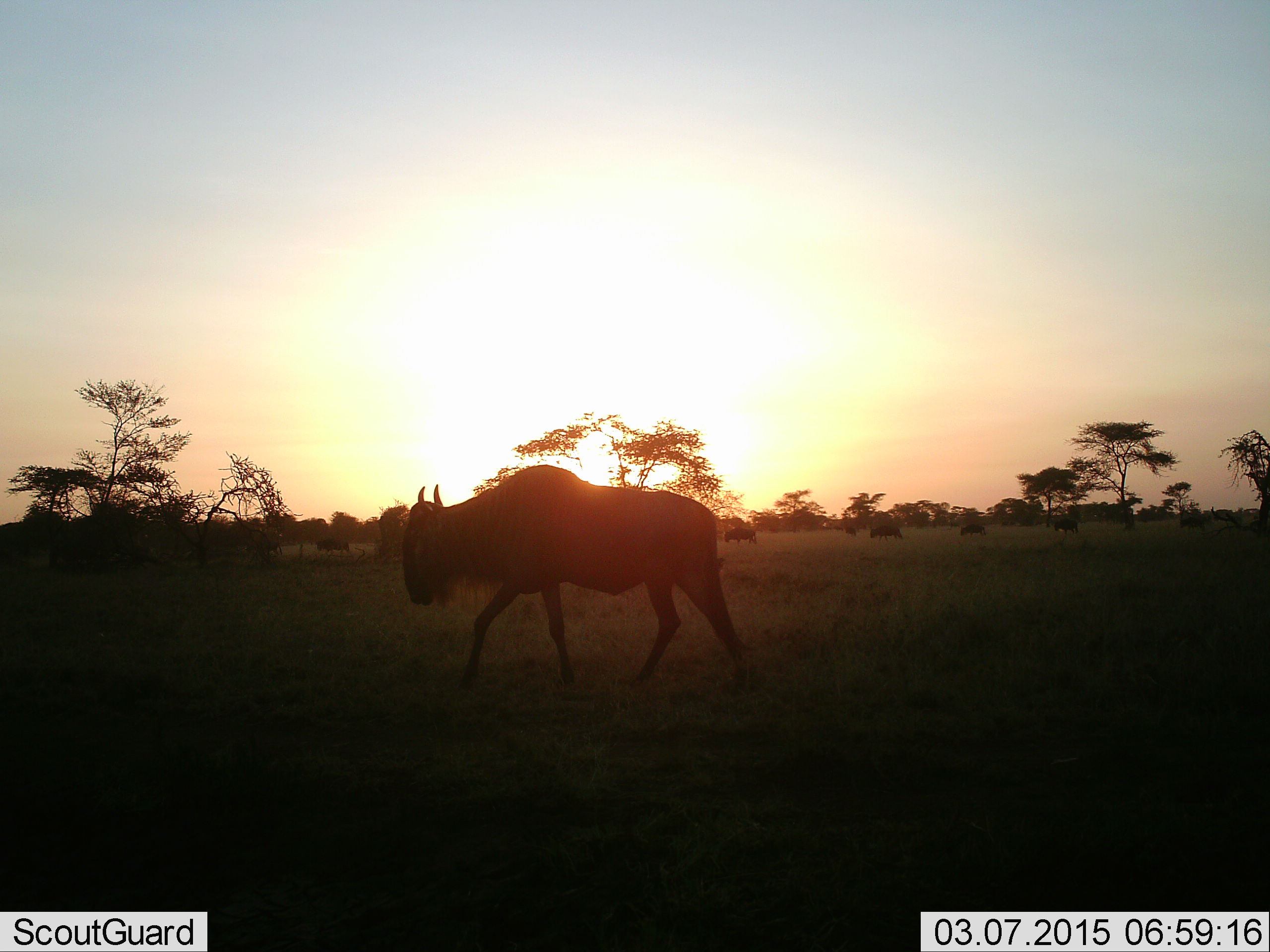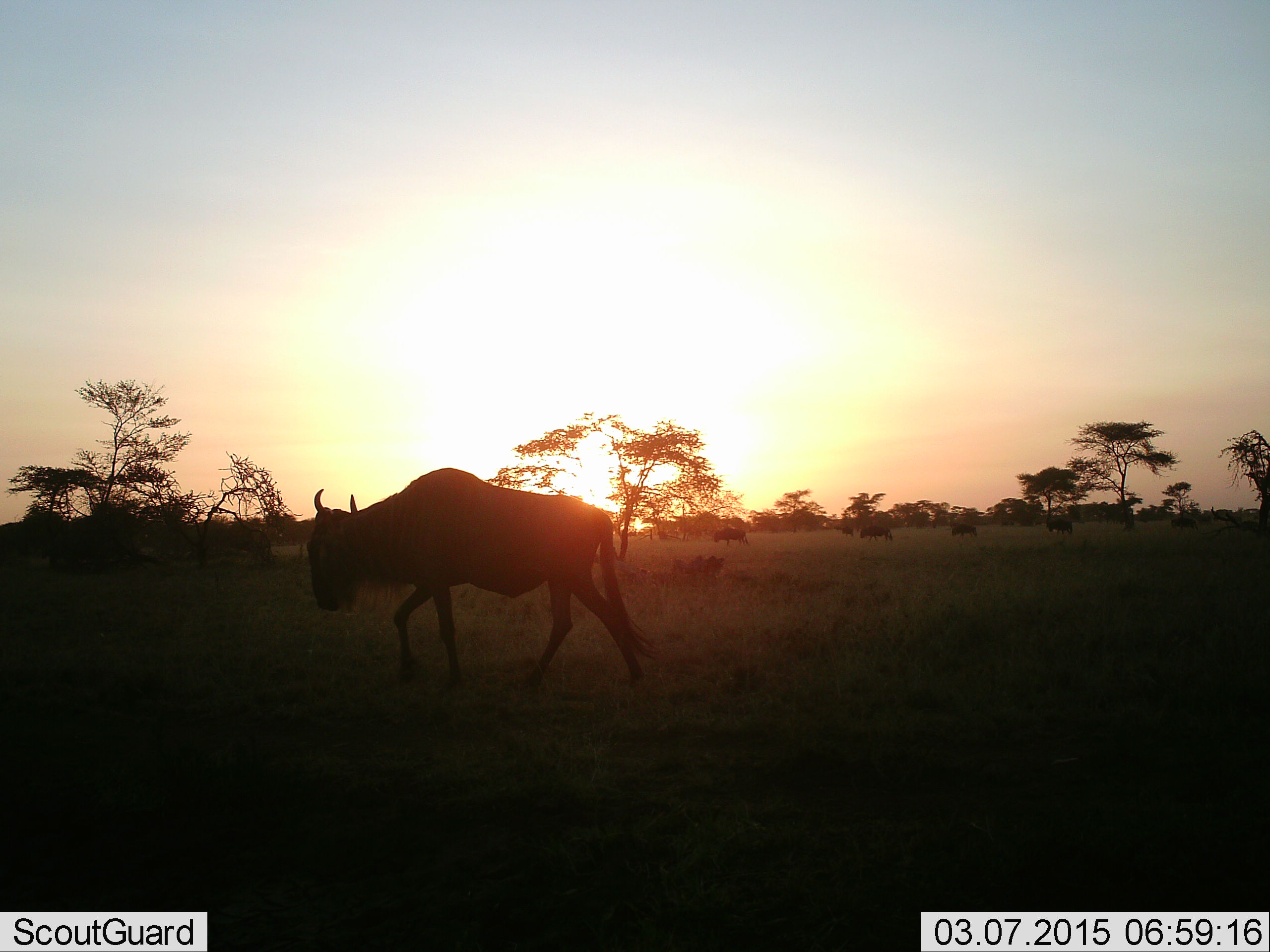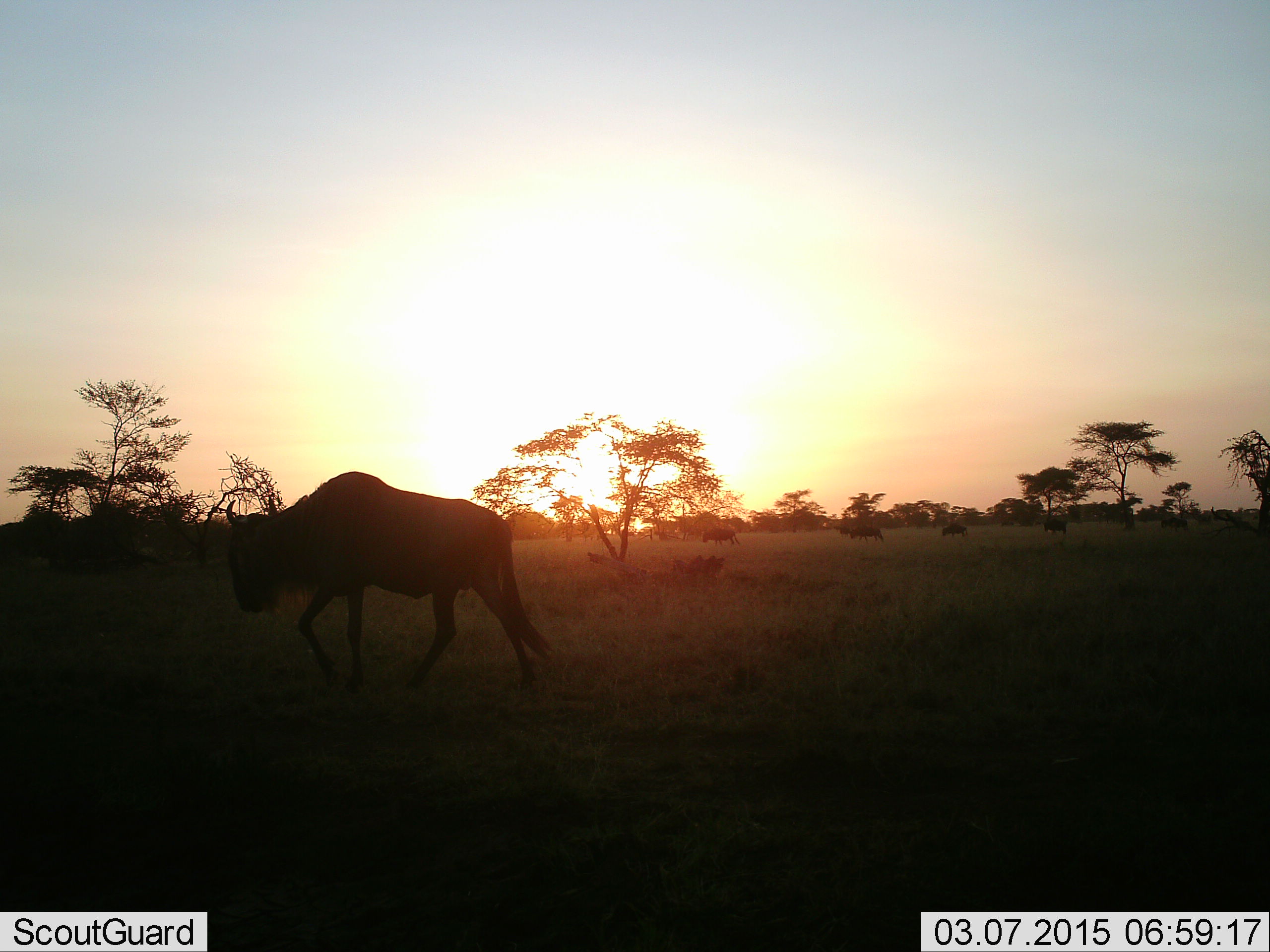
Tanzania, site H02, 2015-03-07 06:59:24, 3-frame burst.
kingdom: Animalia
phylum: Chordata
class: Mammalia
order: Artiodactyla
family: Bovidae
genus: Connochaetes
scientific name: Connochaetes taurinus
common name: blue wildebeest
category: wildebeest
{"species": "wildebeest (blue wildebeest) (Connochaetes taurinus)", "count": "8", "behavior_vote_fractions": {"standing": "10%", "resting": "0%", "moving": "90%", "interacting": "0%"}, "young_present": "0%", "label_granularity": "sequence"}